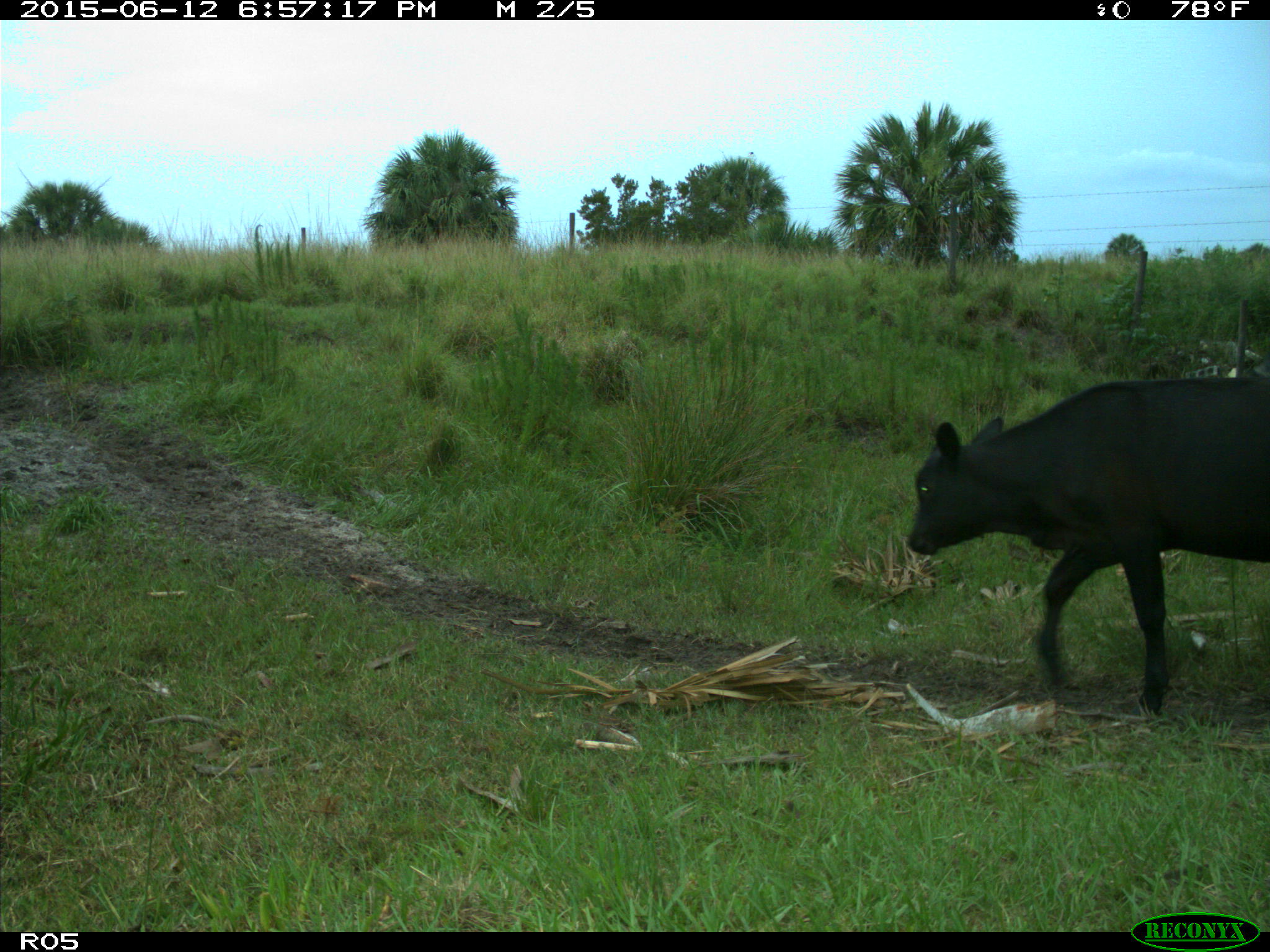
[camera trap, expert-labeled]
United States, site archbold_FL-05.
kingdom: Animalia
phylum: Chordata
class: Mammalia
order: Artiodactyla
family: Bovidae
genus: Bos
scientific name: Bos taurus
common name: domestic cow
Bos taurus (domestic cow).